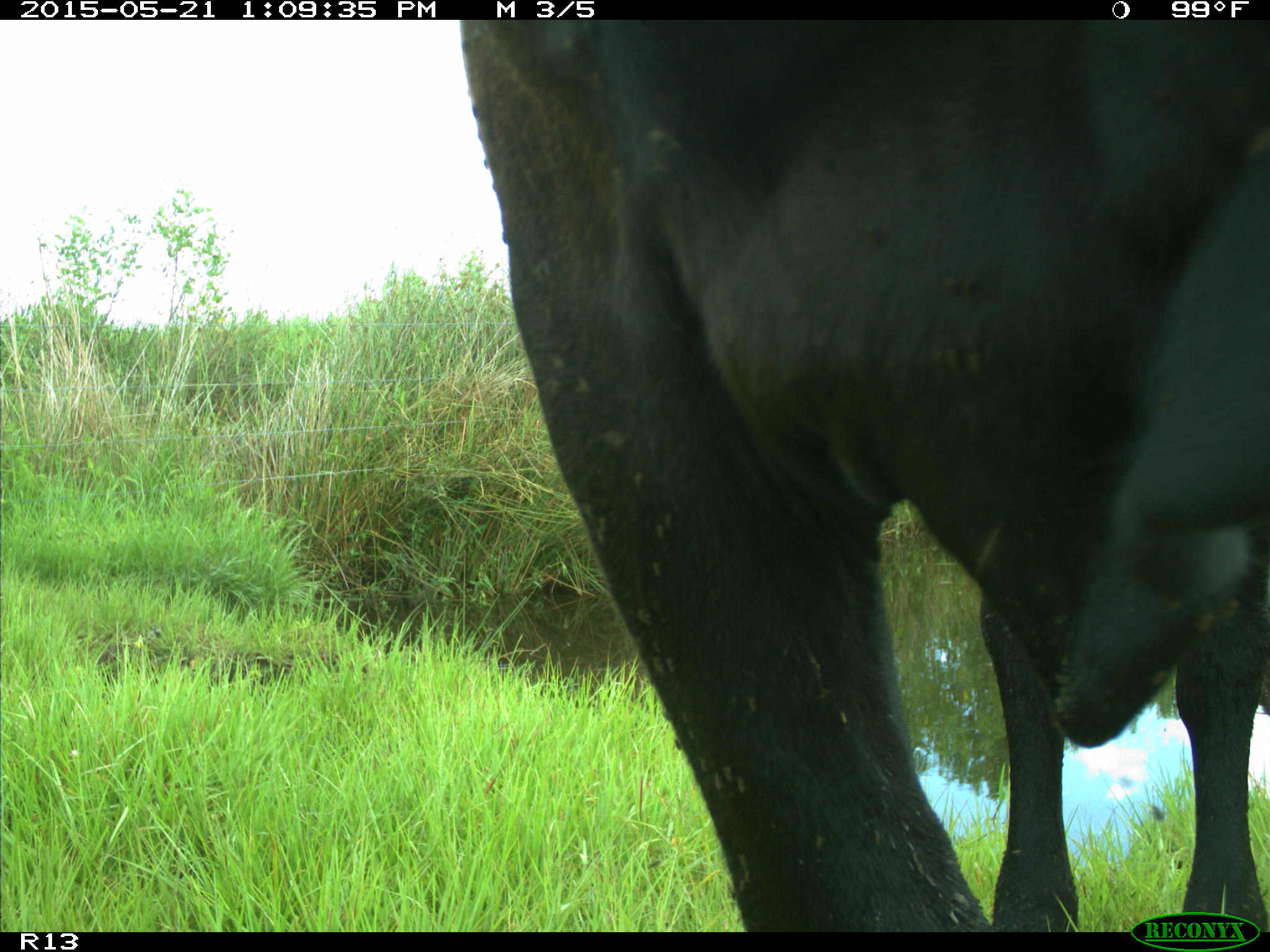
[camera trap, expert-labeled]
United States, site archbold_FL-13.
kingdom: Animalia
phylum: Chordata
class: Mammalia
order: Artiodactyla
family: Bovidae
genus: Bos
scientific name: Bos taurus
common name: domestic cow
Bos taurus (domestic cow).